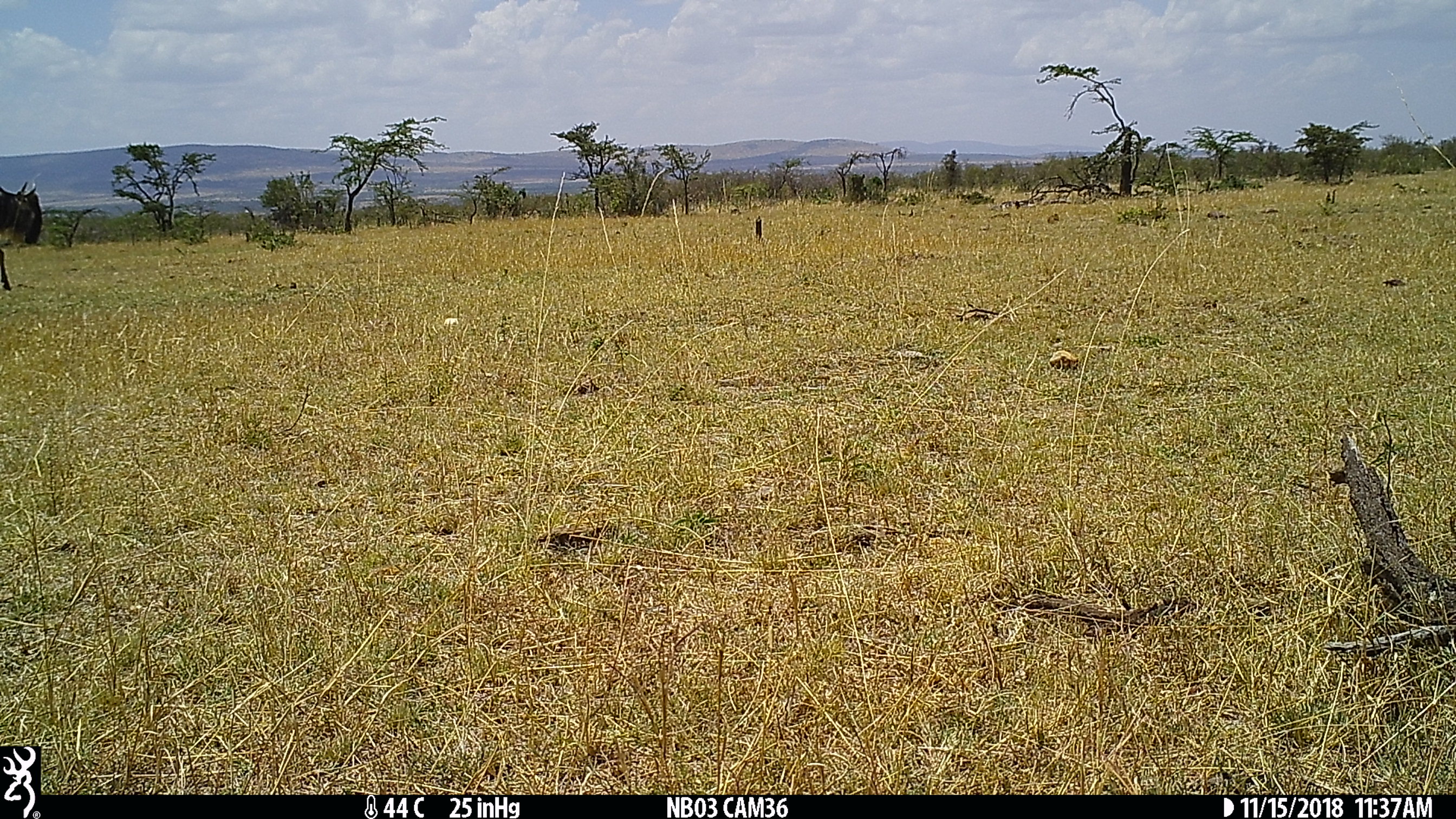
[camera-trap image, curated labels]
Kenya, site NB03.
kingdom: Animalia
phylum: Chordata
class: Mammalia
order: Artiodactyla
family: Bovidae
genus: Connochaetes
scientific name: Connochaetes taurinus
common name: blue wildebeest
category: wildebeest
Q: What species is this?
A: Wildebeest (blue wildebeest) (Connochaetes taurinus).